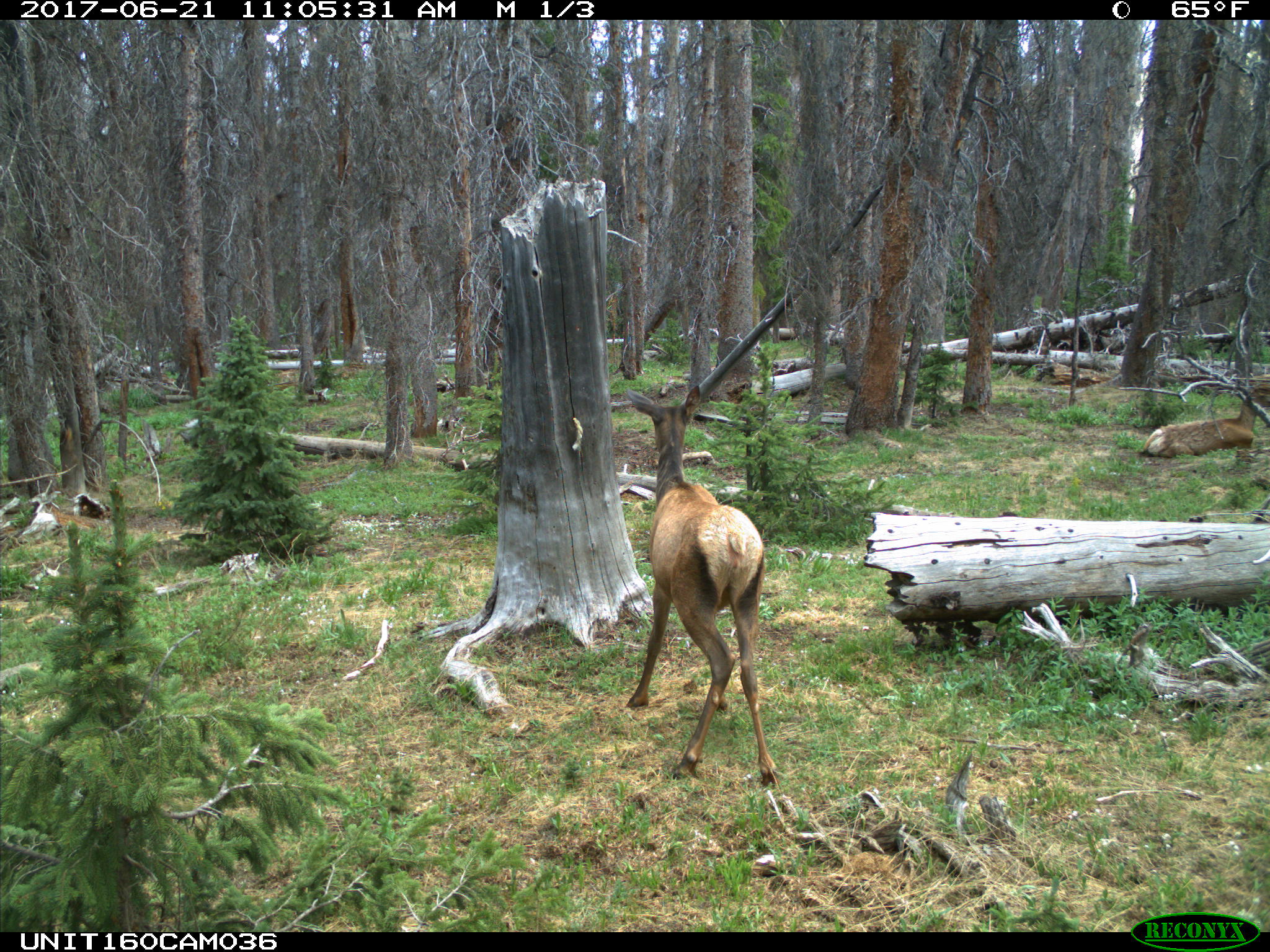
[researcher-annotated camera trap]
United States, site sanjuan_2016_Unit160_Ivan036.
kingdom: Animalia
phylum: Chordata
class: Mammalia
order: Artiodactyla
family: Cervidae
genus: Cervus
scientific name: Cervus elaphus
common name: red deer